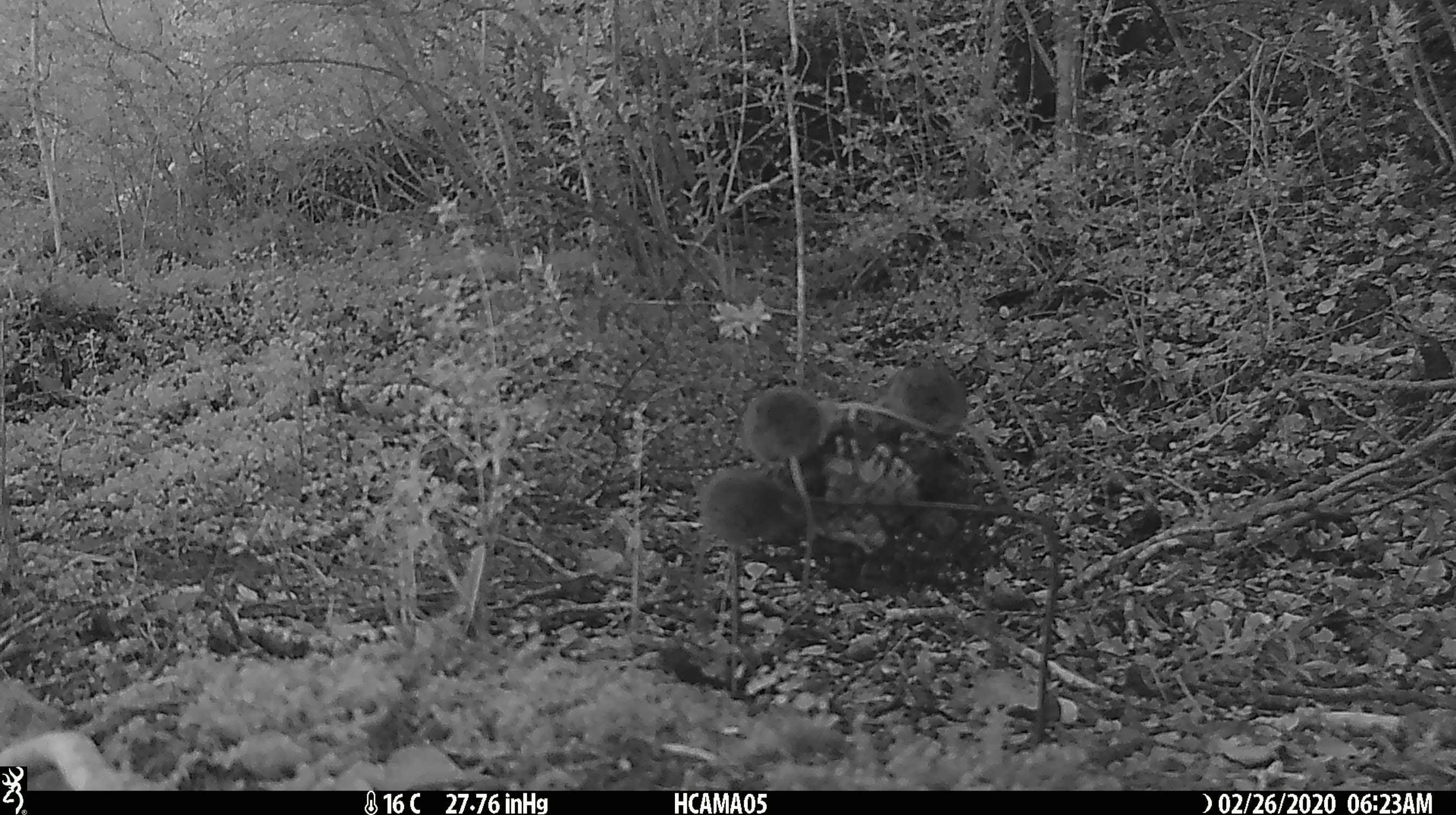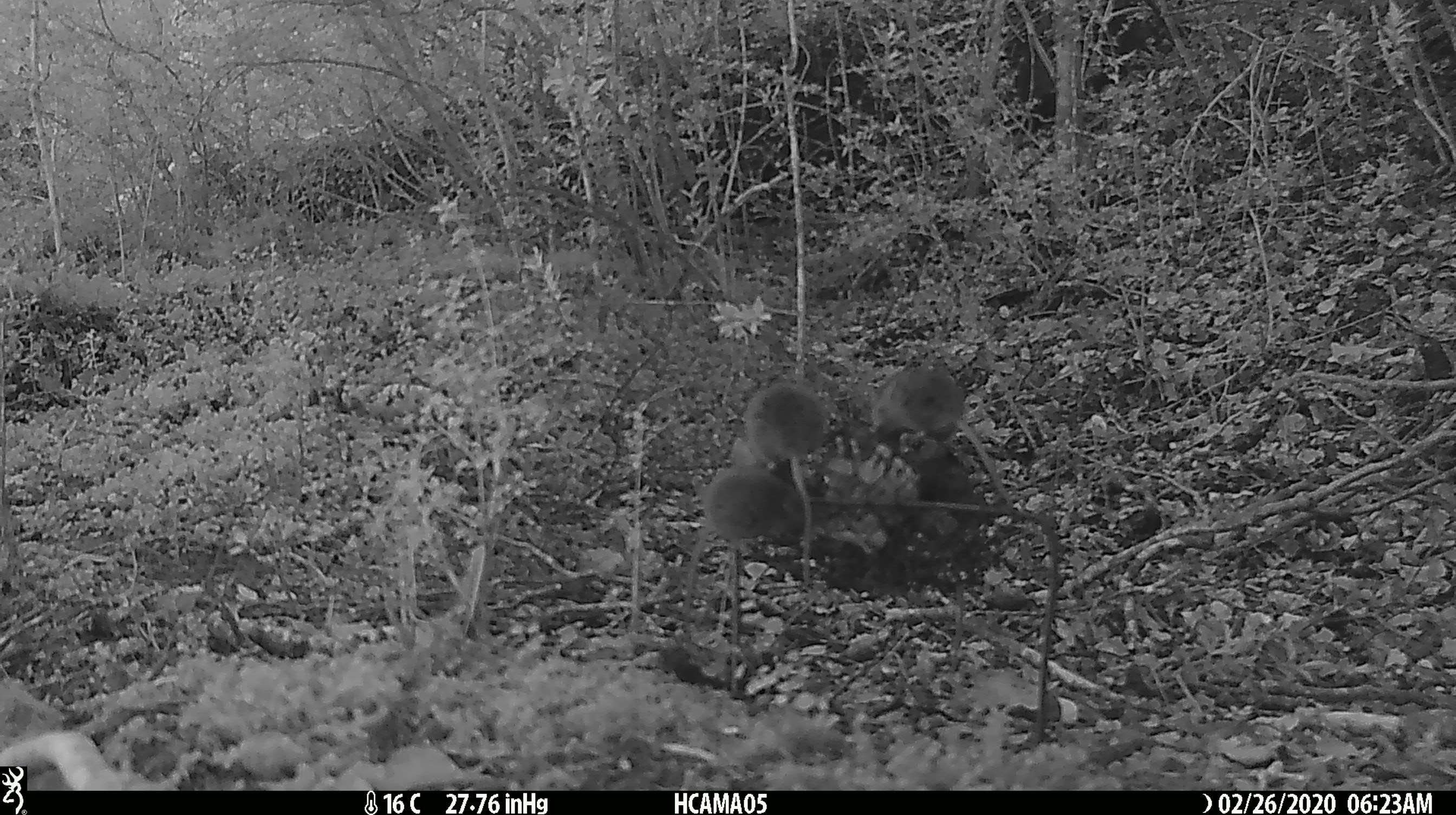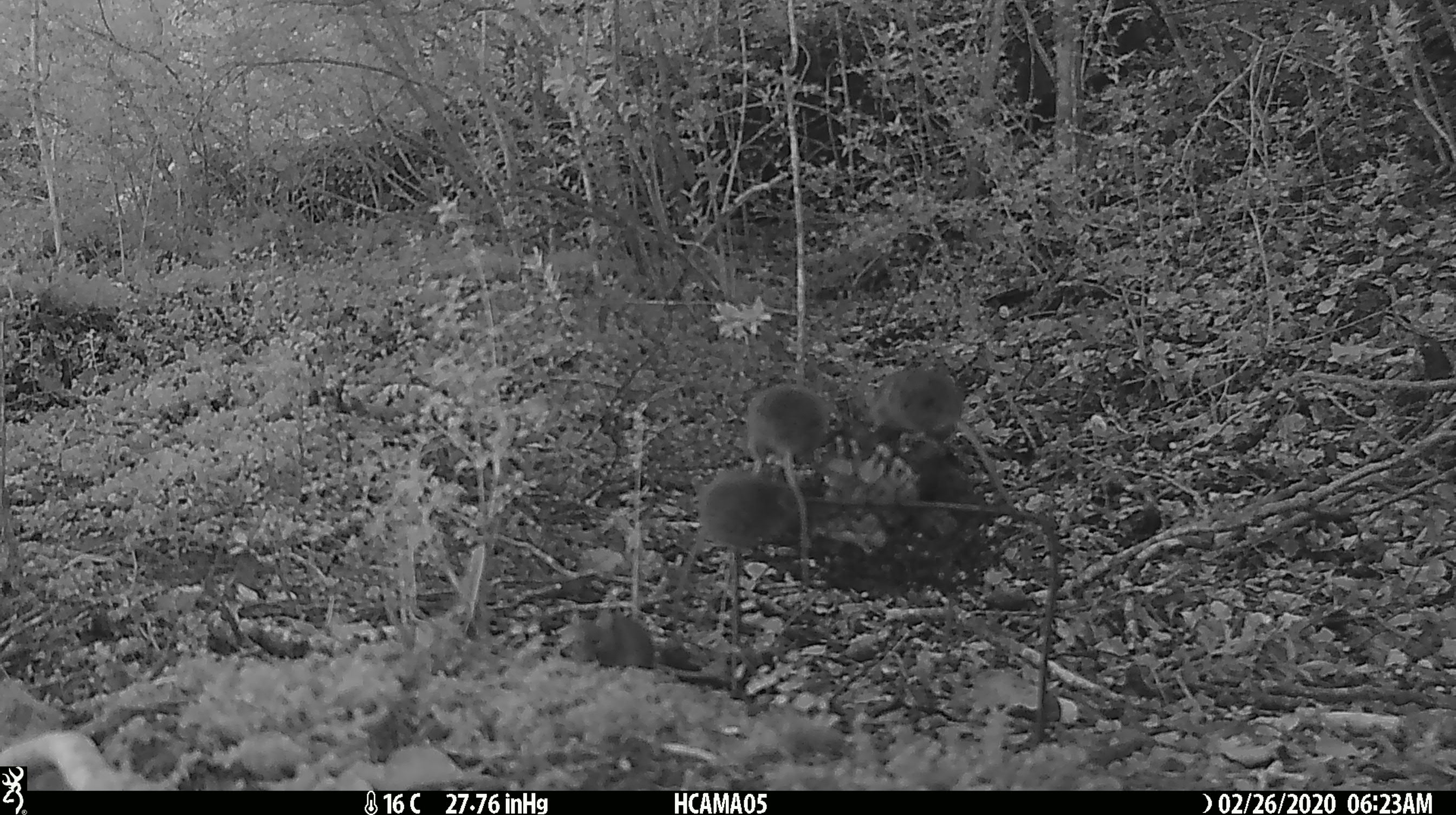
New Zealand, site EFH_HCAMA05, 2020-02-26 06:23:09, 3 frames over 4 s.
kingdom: Animalia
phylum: Chordata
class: Mammalia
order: Rodentia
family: Muridae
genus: Mus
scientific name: Mus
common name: mouse